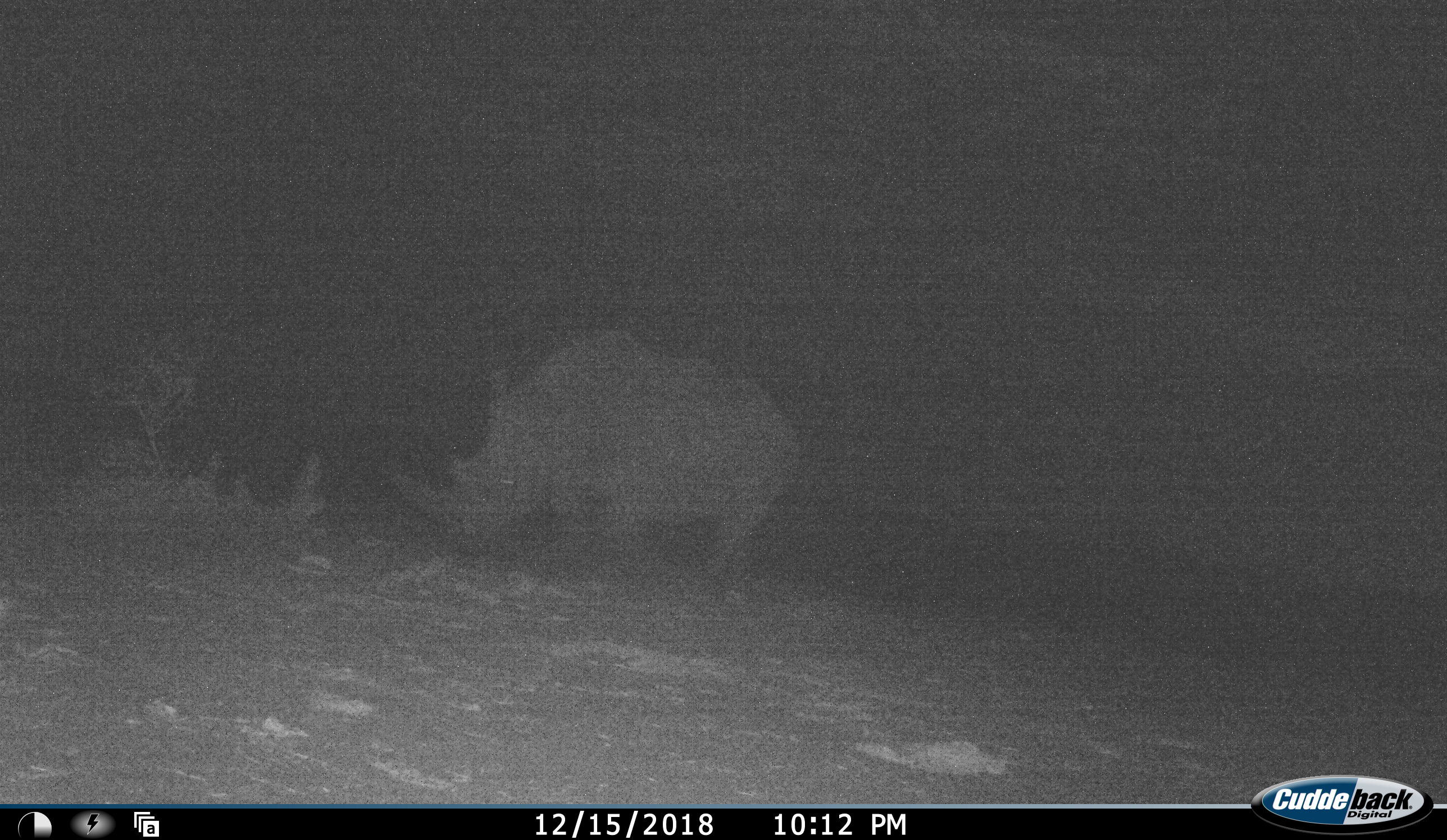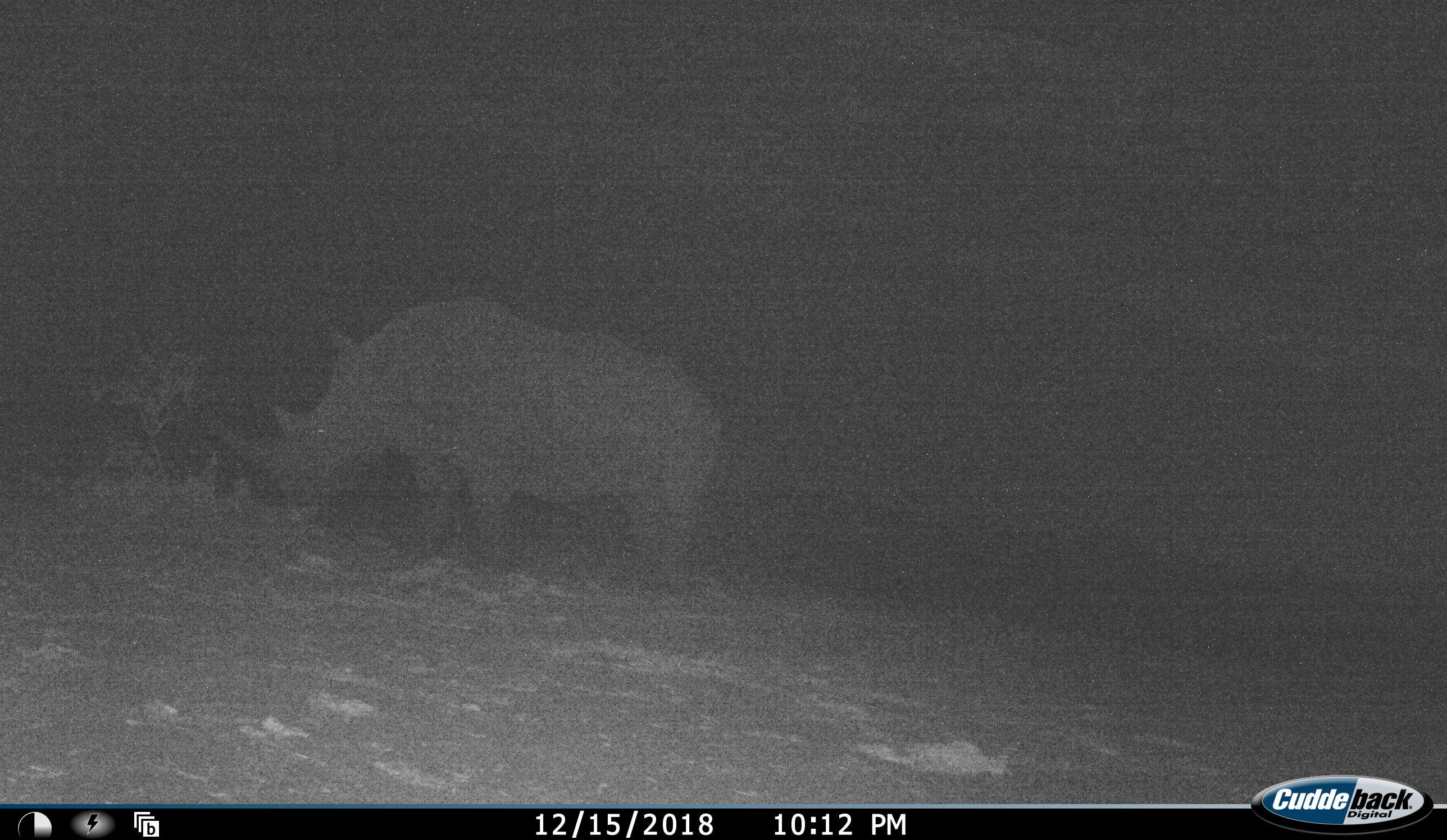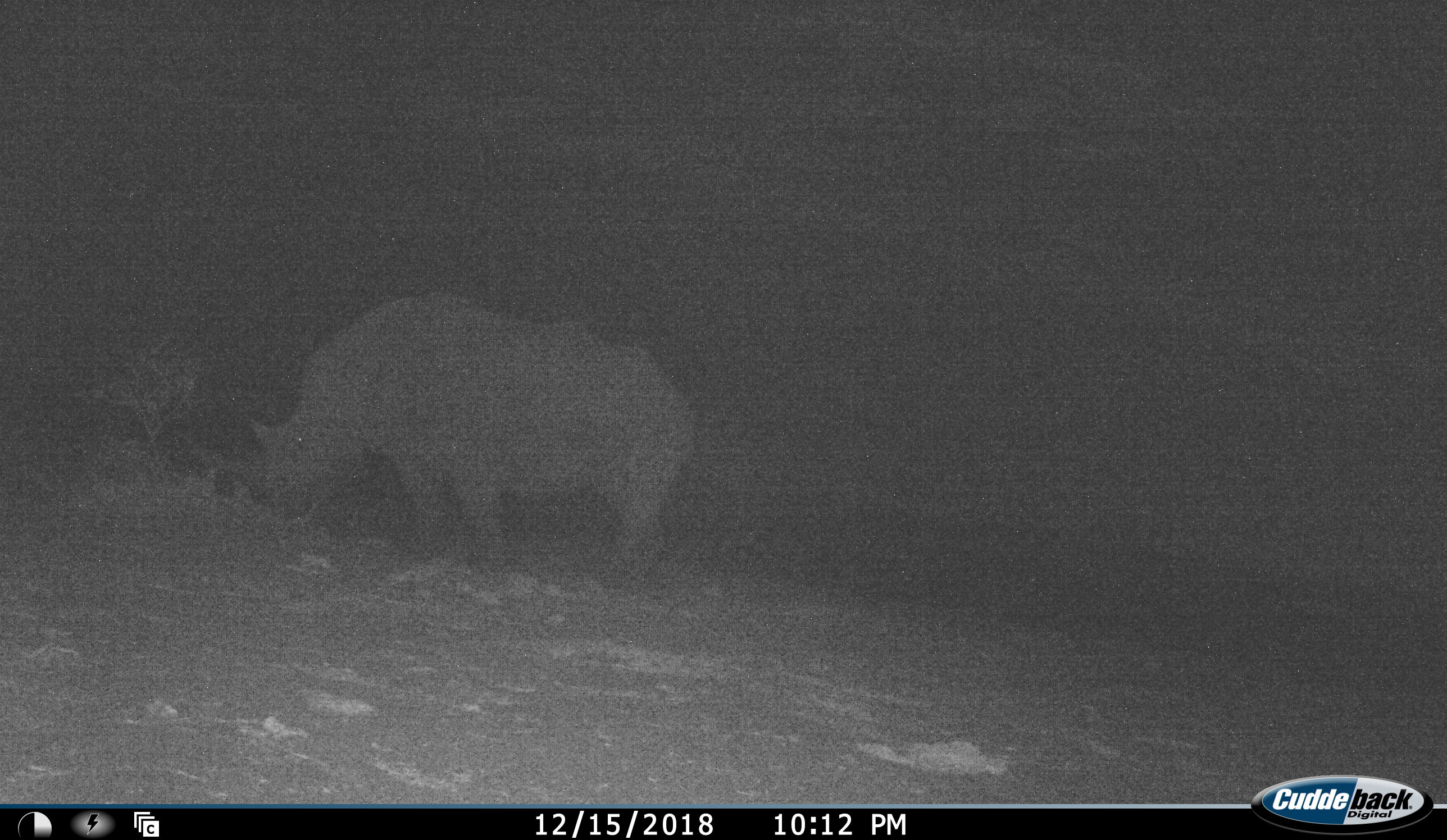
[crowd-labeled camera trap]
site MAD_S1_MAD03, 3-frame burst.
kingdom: Animalia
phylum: Chordata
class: Mammalia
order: Perissodactyla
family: Rhinocerotidae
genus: Ceratotherium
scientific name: Ceratotherium simum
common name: white rhinoceros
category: rhinoceroswhite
Rhinoceroswhite (white rhinoceros) (Ceratotherium simum), count 1. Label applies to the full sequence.